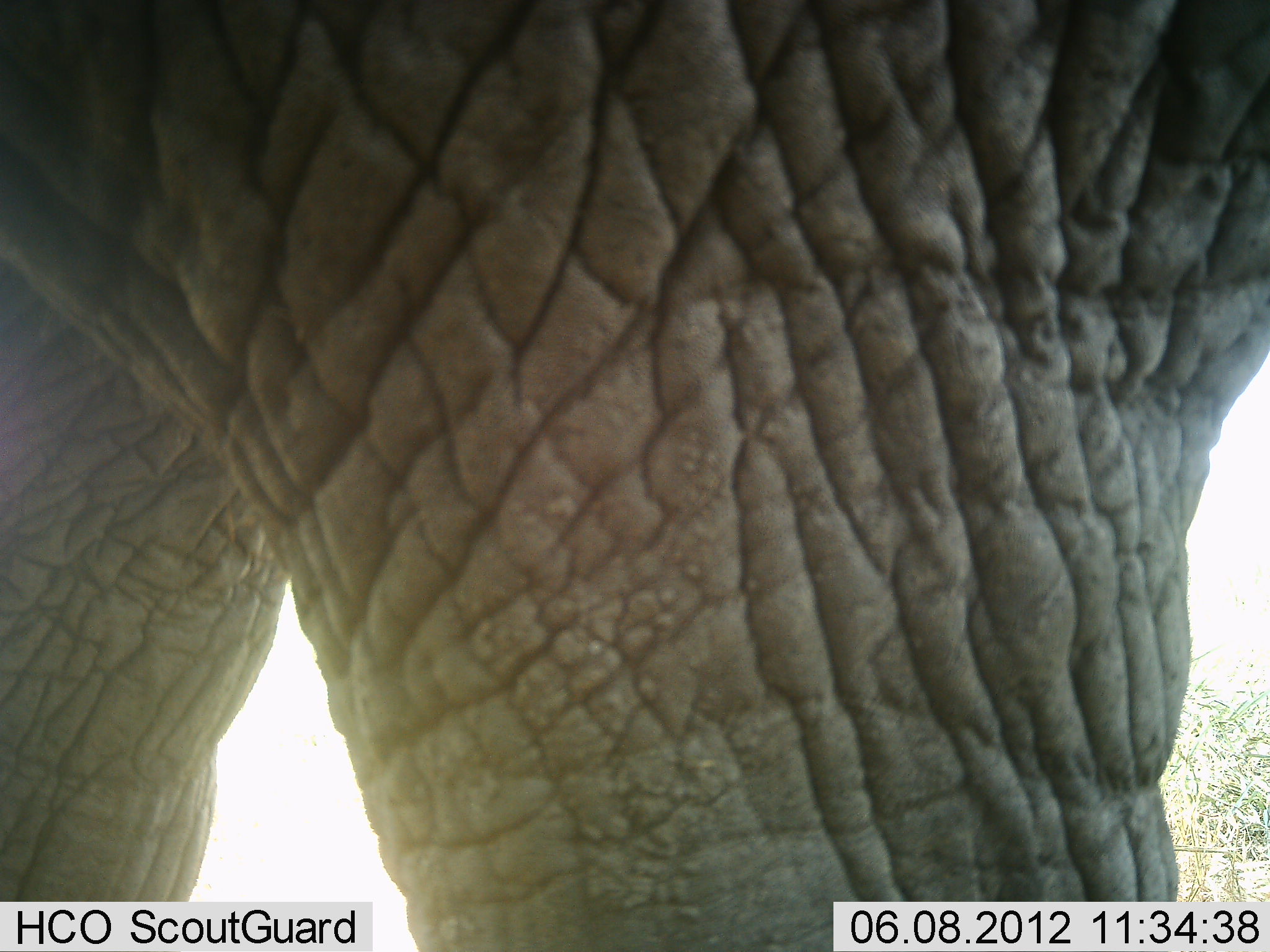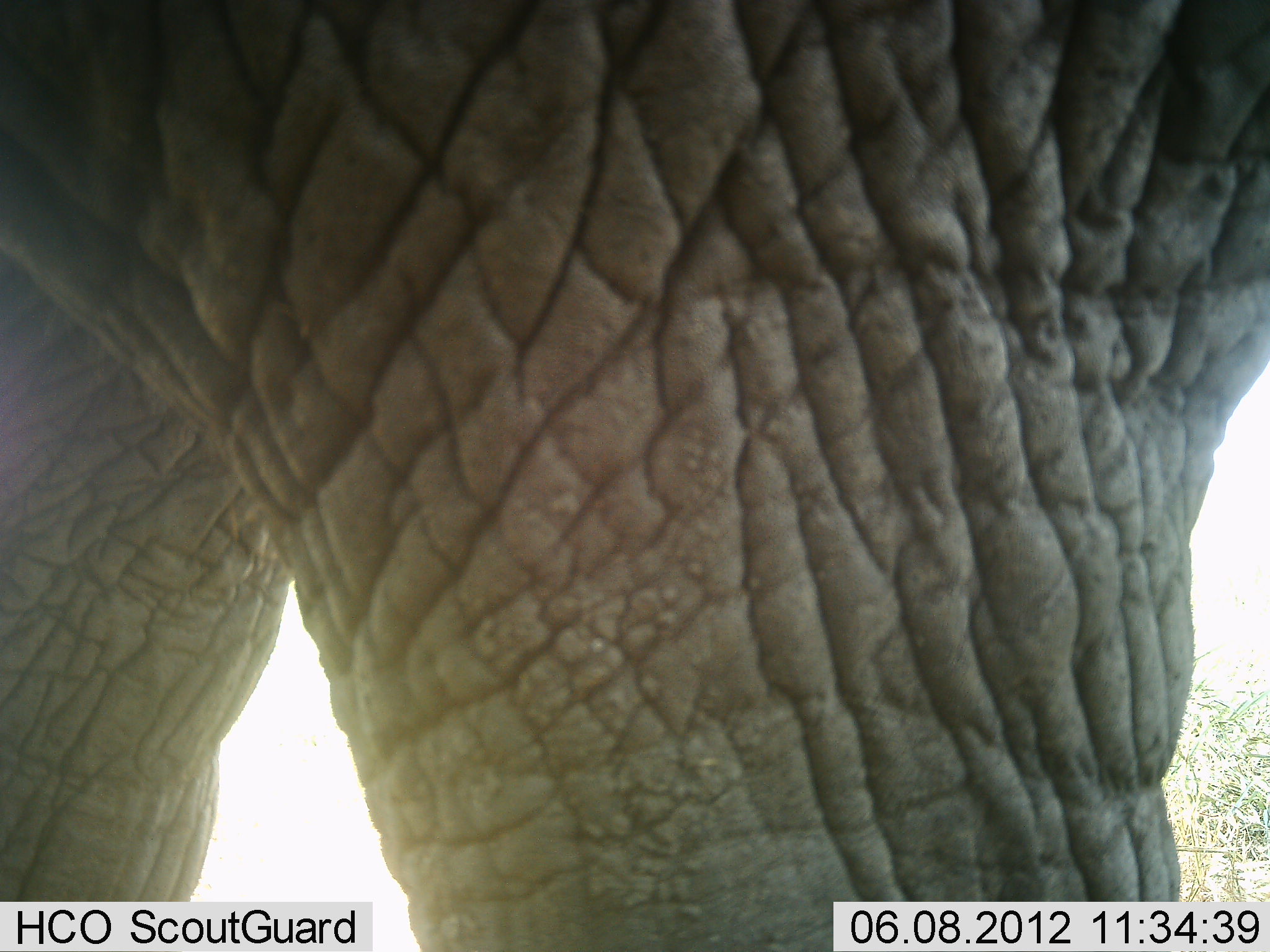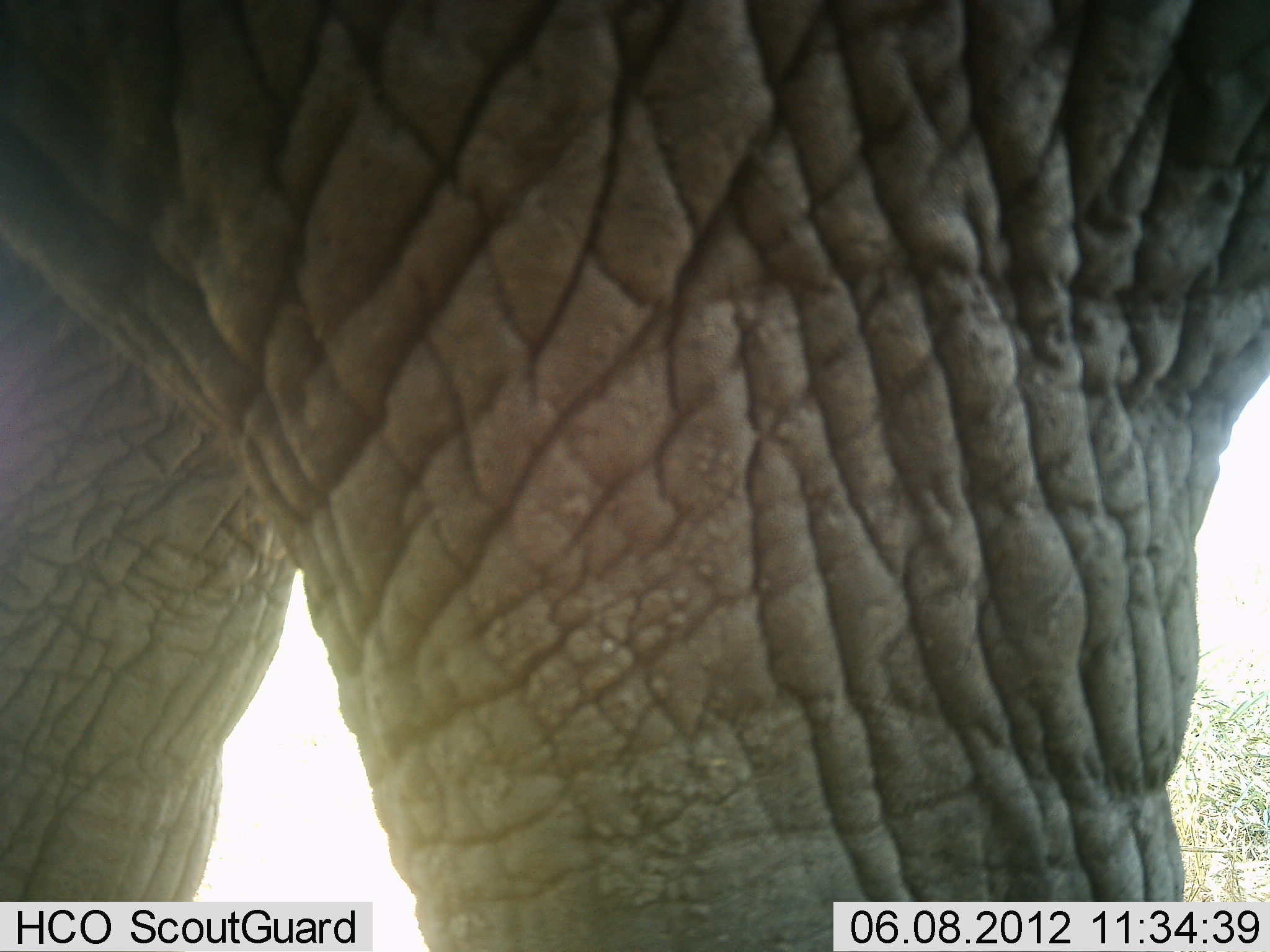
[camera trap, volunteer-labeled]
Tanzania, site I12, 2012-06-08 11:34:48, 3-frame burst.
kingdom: Animalia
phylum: Chordata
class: Mammalia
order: Proboscidea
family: Elephantidae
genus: Loxodonta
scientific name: Loxodonta africana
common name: african bush elephant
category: elephant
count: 1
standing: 90%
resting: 0%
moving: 10%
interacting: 0%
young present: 0%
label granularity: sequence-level